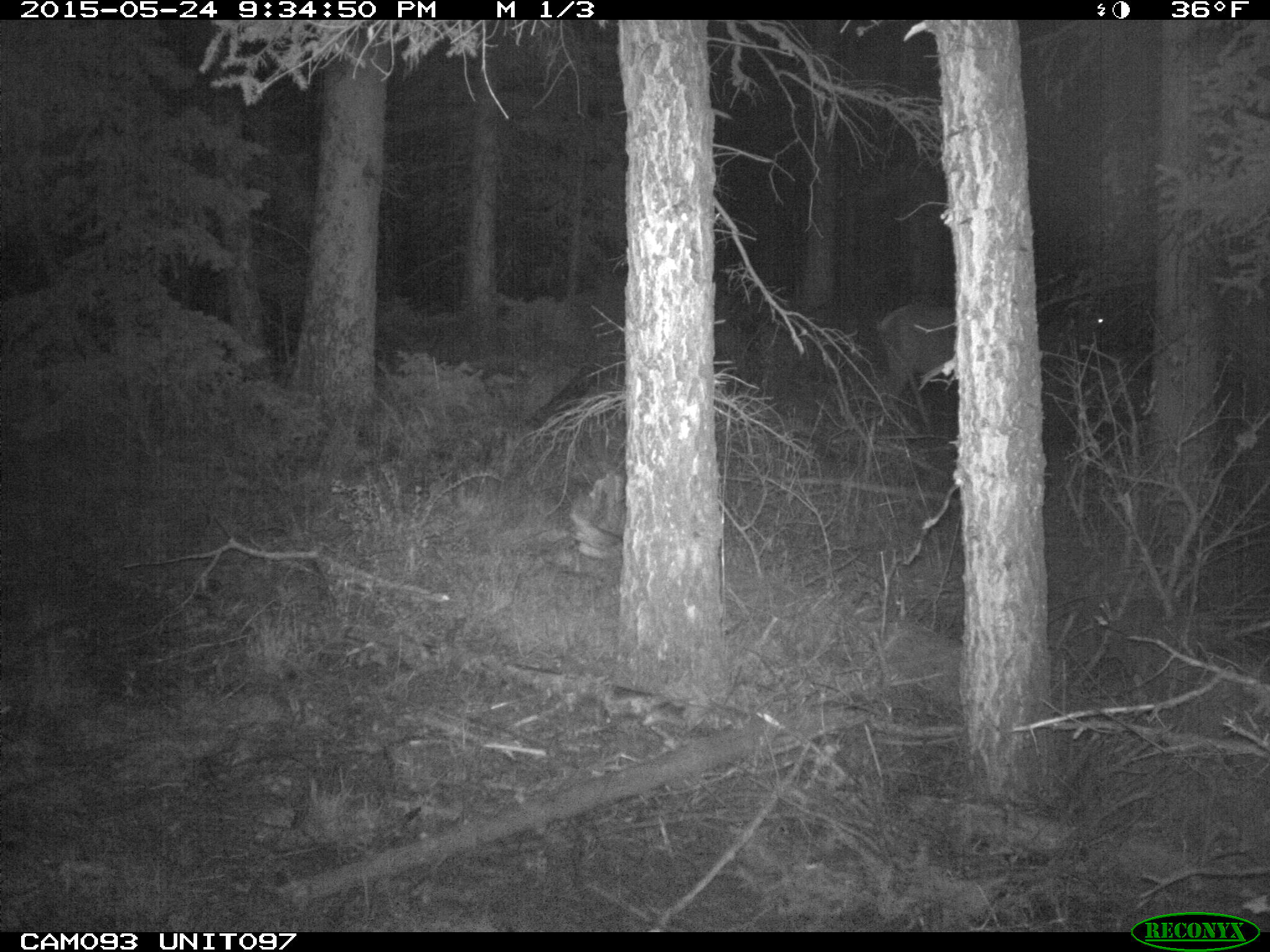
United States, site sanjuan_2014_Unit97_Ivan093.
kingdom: Animalia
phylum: Chordata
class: Mammalia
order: Artiodactyla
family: Cervidae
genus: Cervus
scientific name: Cervus elaphus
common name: red deer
Cervus elaphus (red deer).